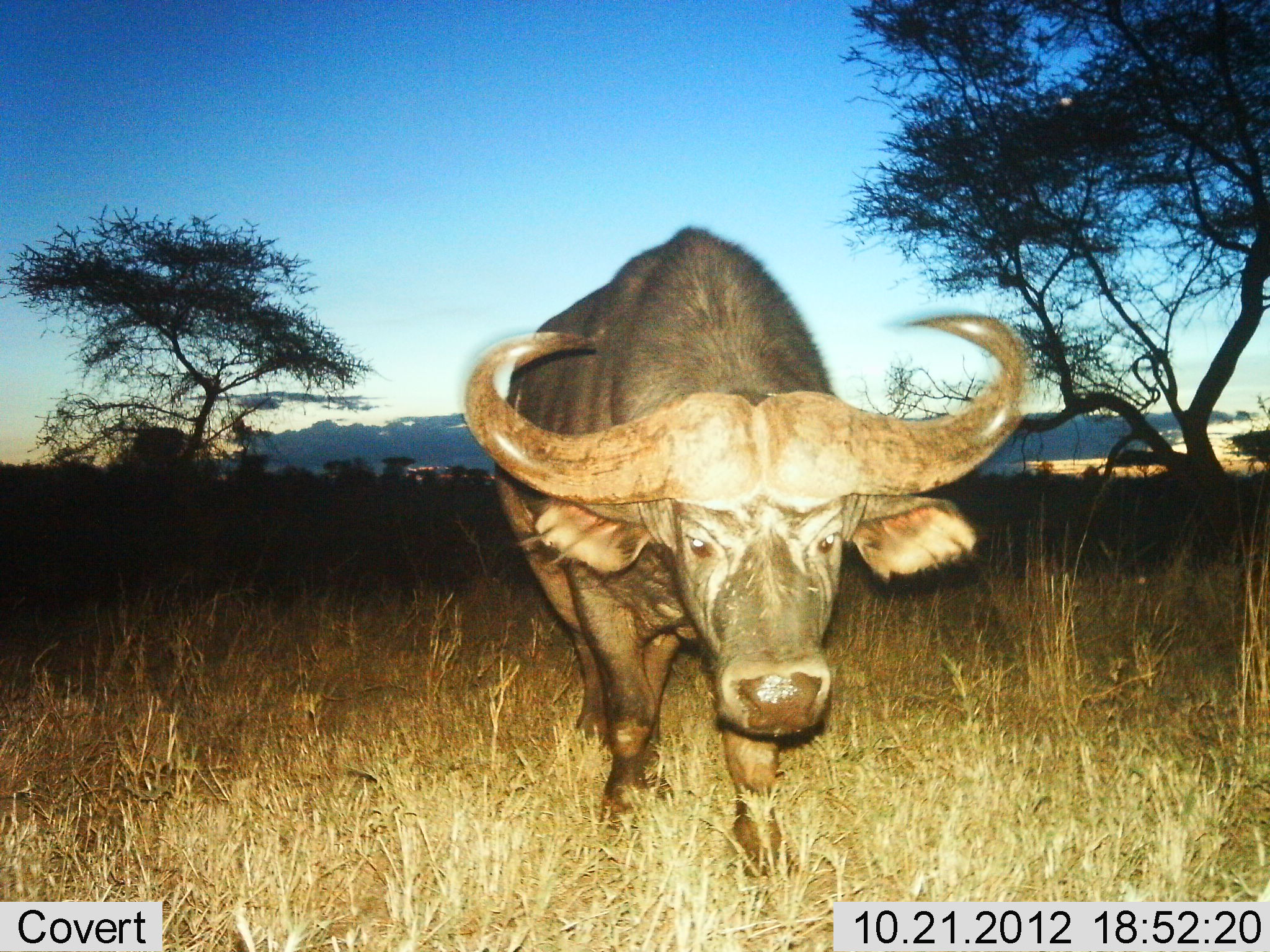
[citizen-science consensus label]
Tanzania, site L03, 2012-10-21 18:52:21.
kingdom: Animalia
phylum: Chordata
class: Mammalia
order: Artiodactyla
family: Bovidae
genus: Syncerus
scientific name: Syncerus caffer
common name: cape buffalo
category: buffalo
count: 1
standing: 60%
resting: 0%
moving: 40%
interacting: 0%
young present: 0%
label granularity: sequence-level